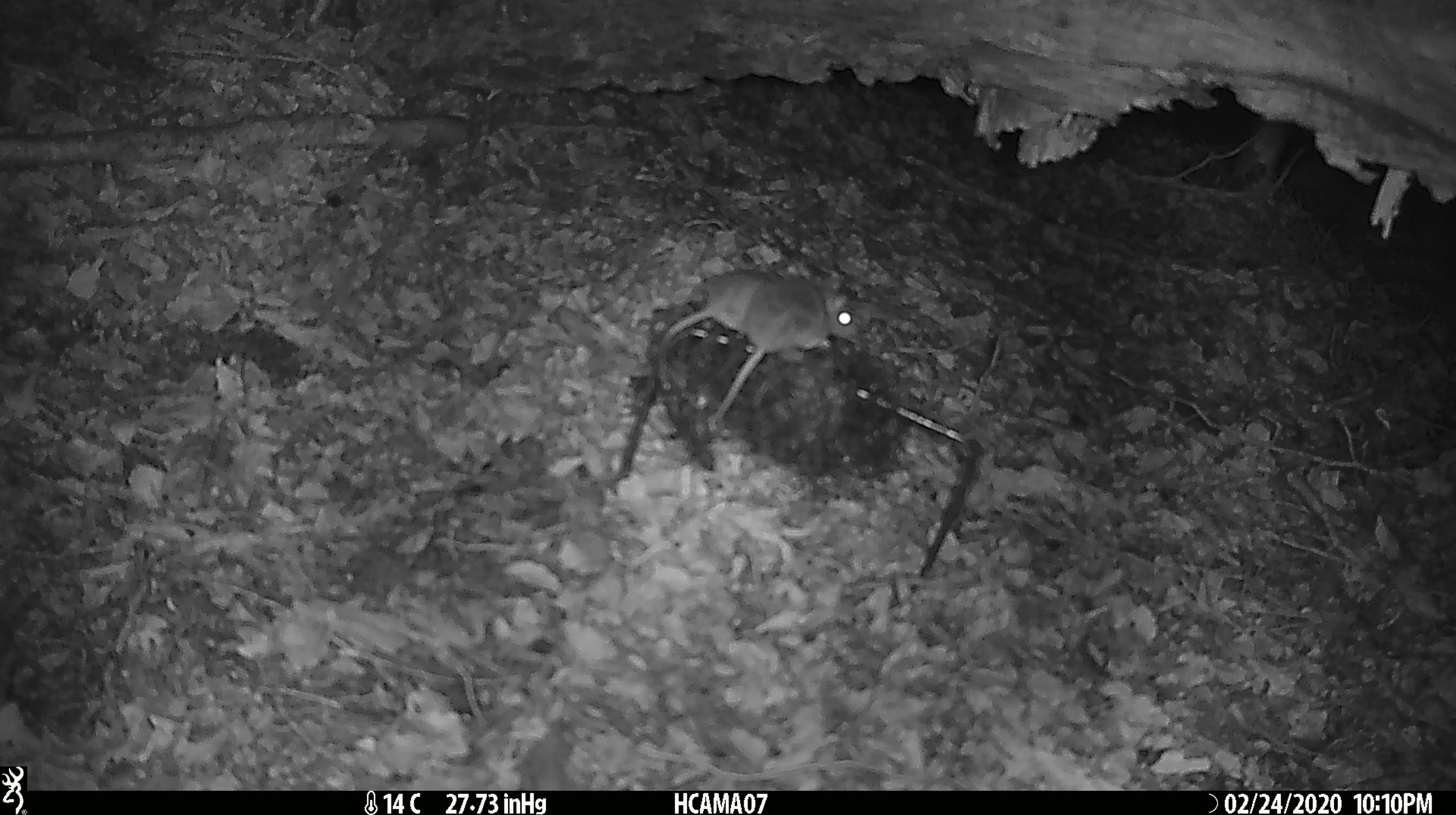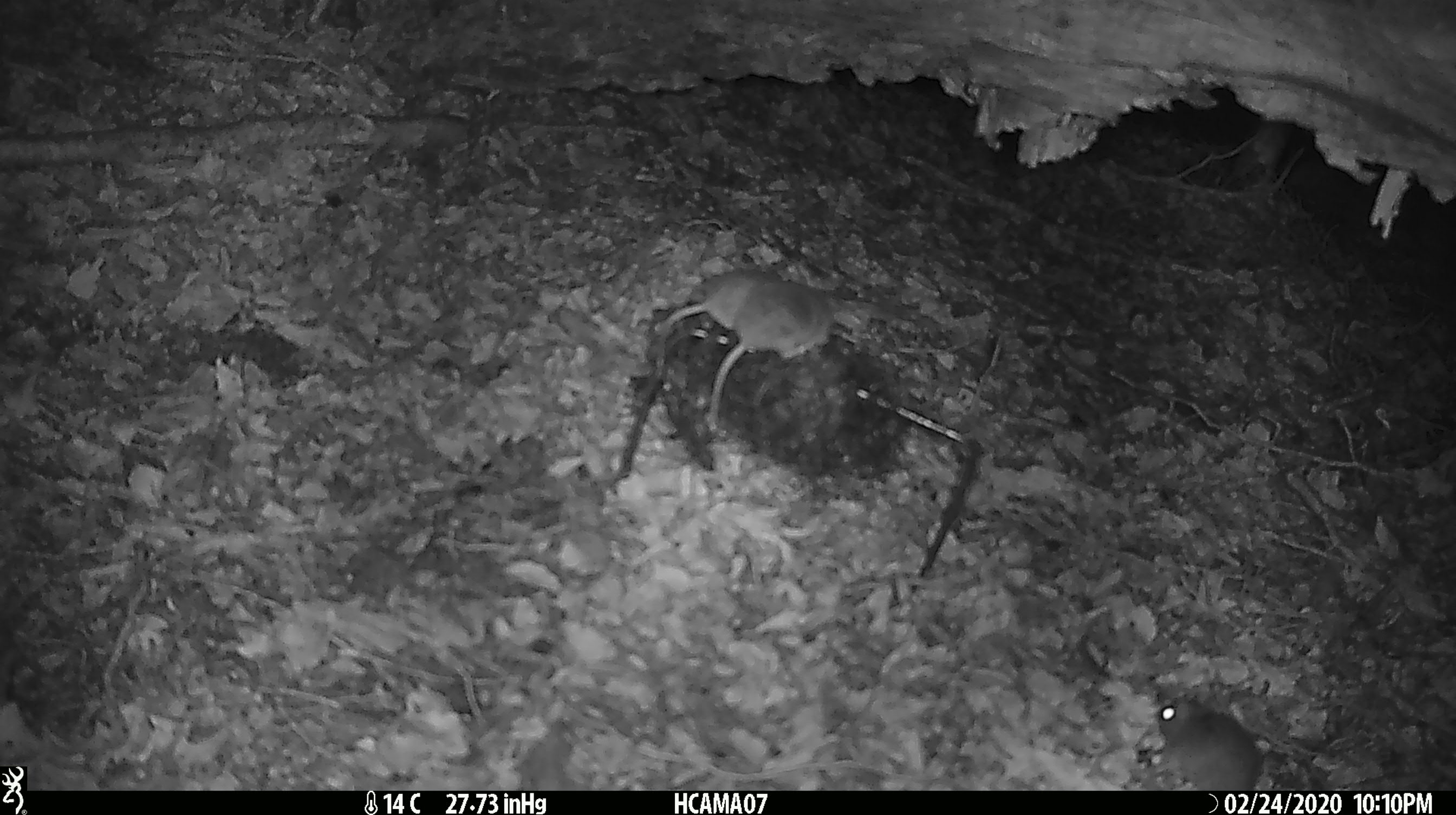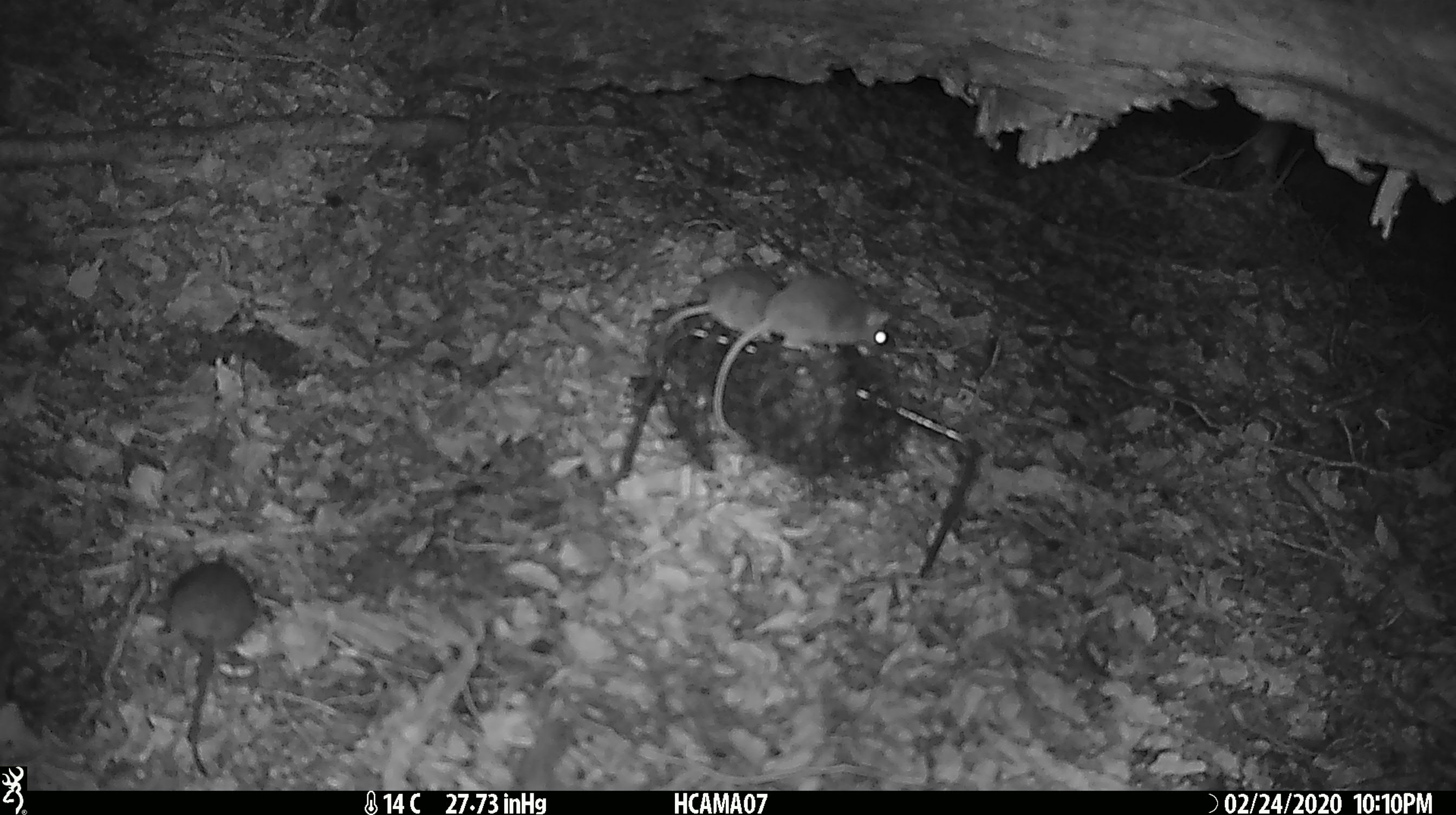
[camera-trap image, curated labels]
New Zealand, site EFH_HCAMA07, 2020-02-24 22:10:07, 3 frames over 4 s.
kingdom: Animalia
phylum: Chordata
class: Mammalia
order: Rodentia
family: Muridae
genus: Mus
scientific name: Mus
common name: mouse